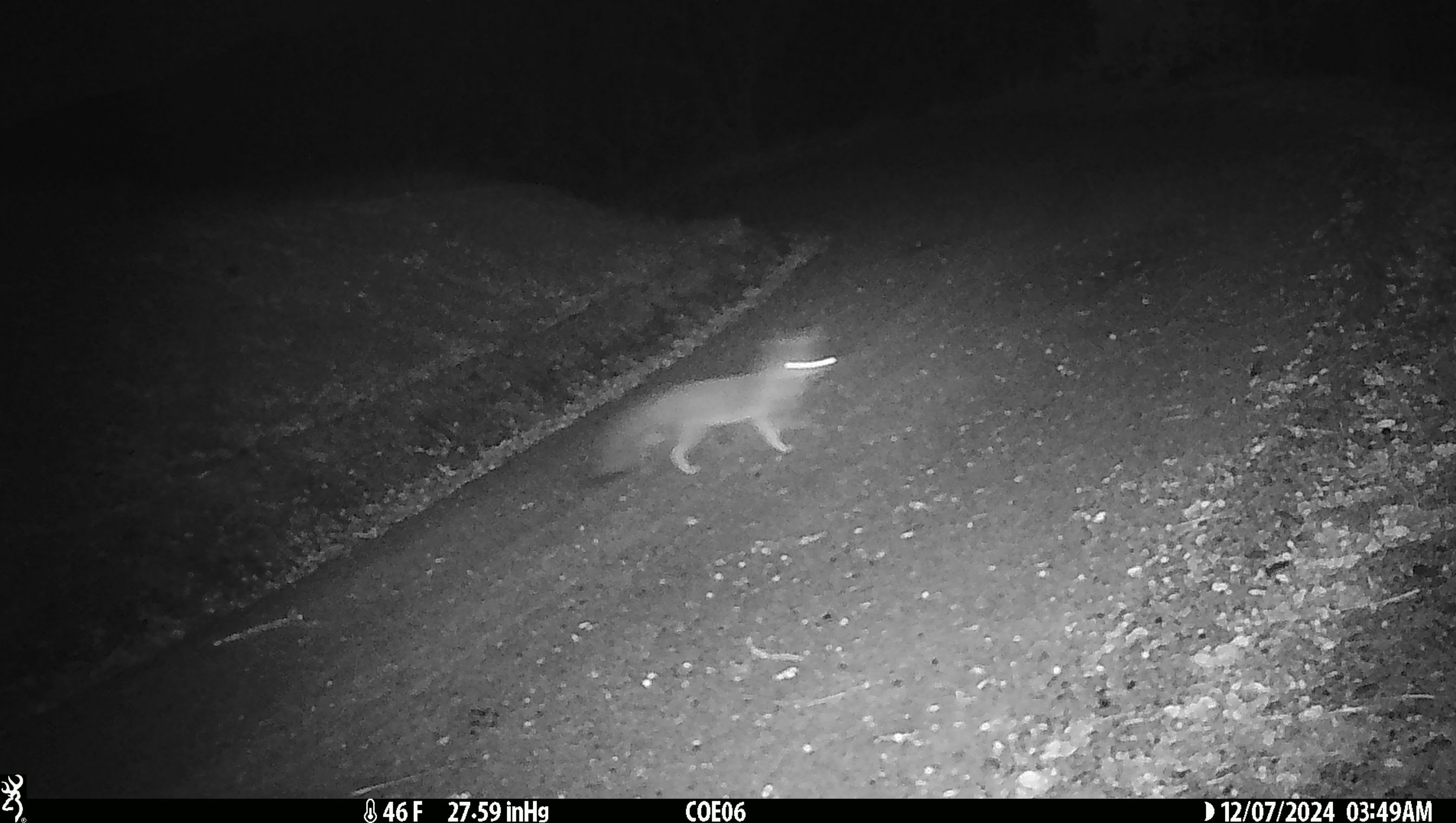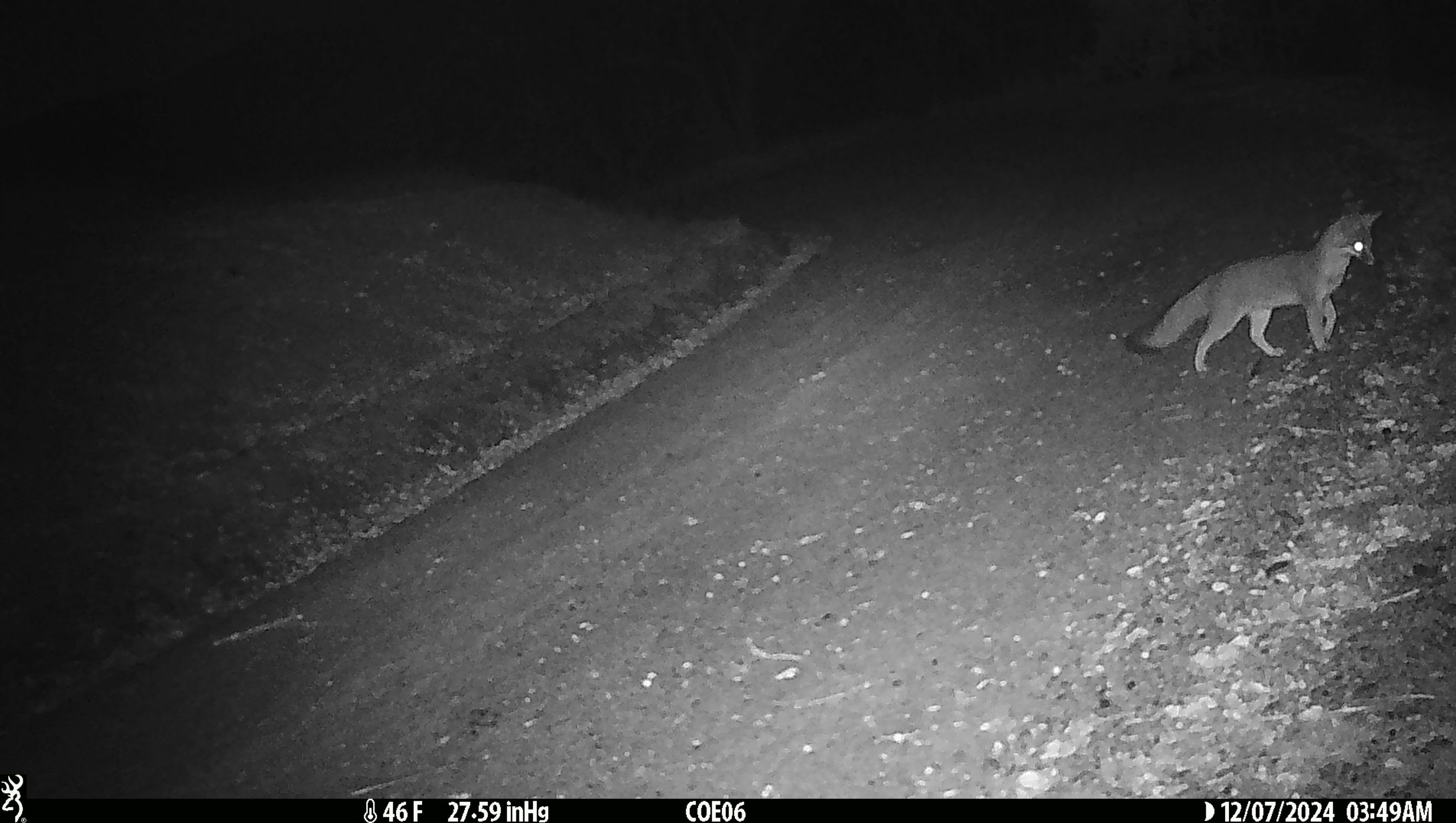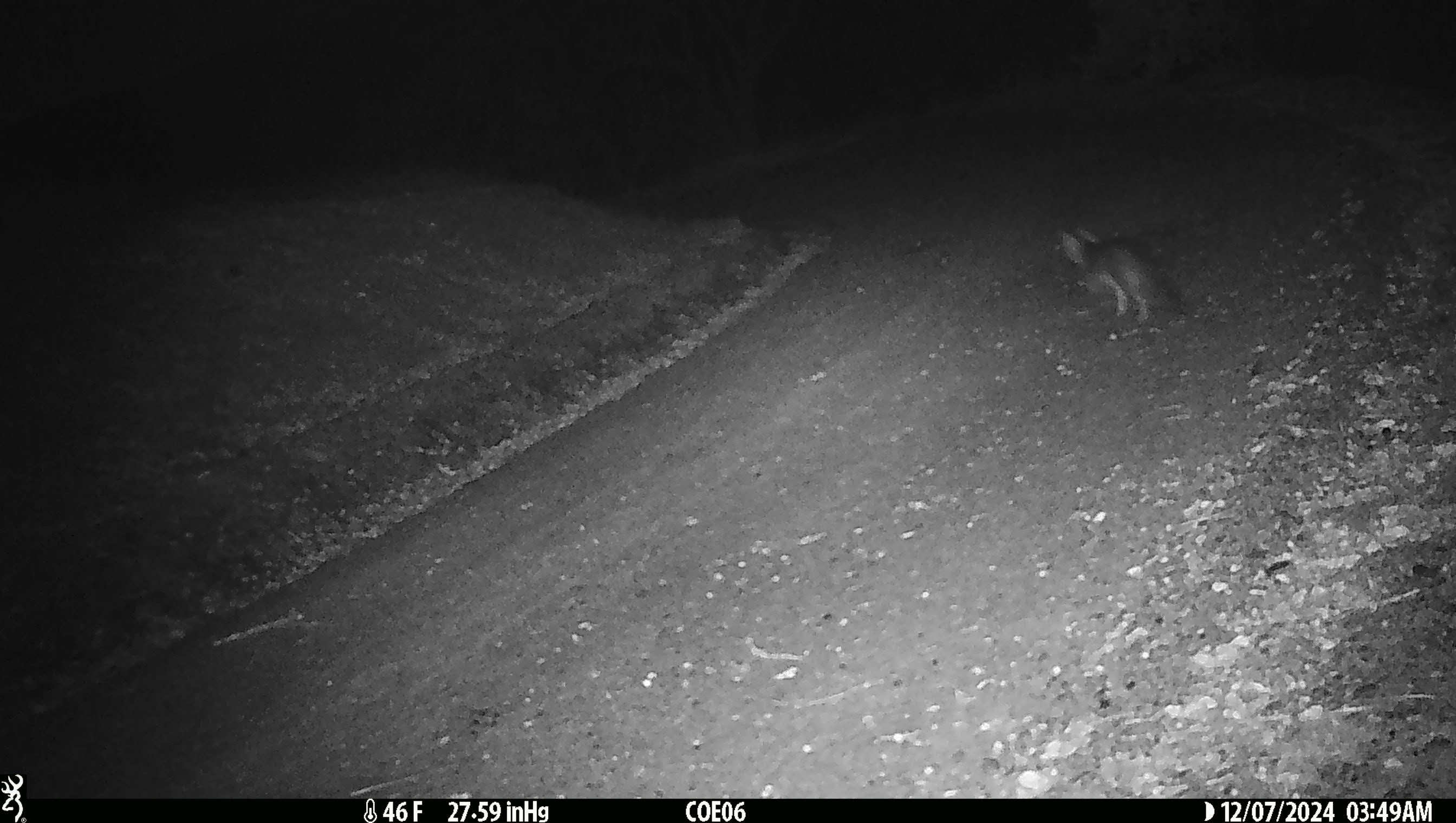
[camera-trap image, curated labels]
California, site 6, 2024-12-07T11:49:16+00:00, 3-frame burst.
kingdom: Animalia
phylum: Chordata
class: Mammalia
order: Carnivora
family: Canidae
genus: Urocyon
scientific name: Urocyon cinereoargenteus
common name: gray fox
Gray fox (Urocyon cinereoargenteus).